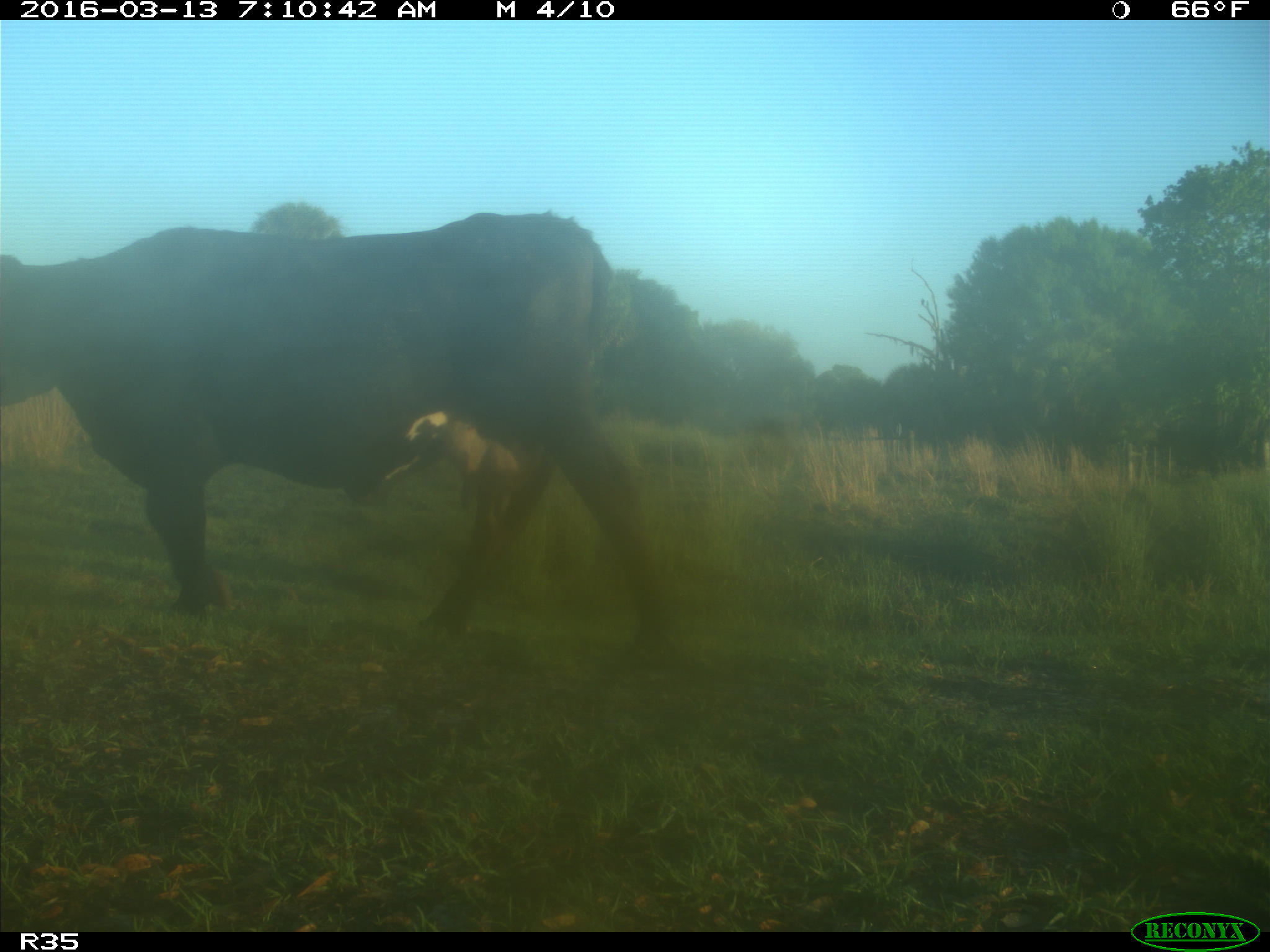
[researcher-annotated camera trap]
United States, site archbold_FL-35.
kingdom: Animalia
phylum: Chordata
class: Mammalia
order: Artiodactyla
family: Bovidae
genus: Bos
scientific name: Bos taurus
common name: domestic cow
Bos taurus (domestic cow).